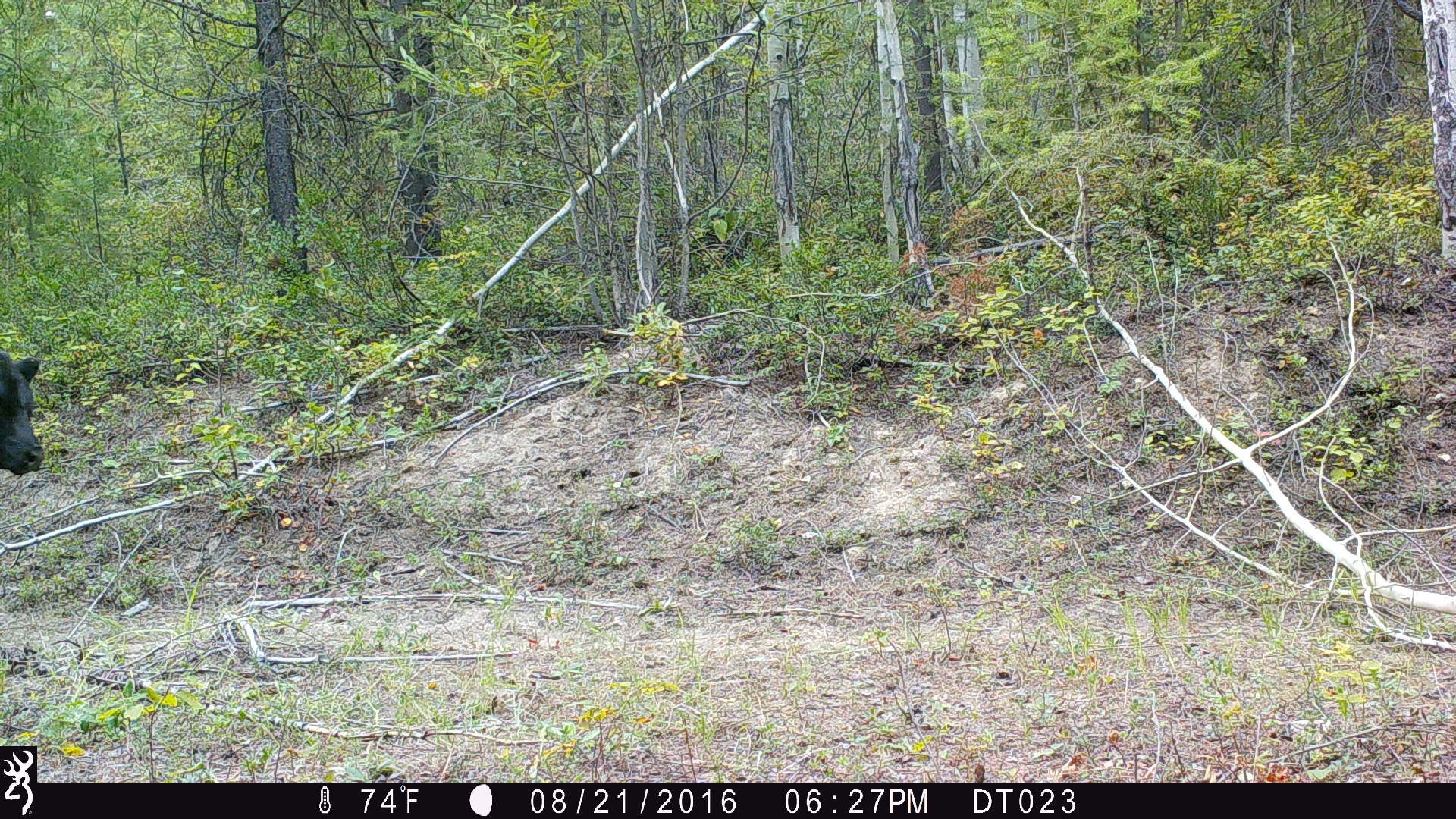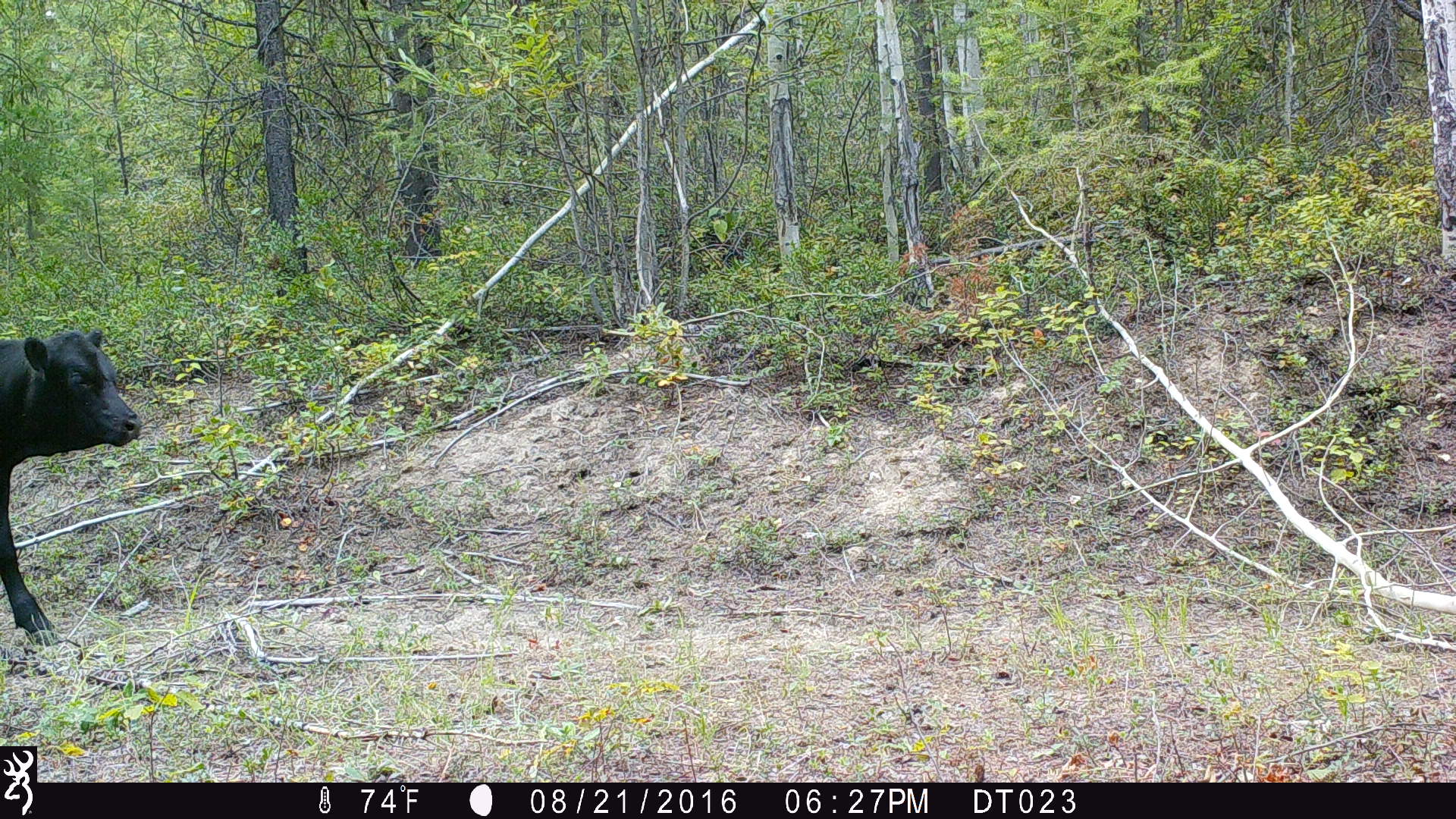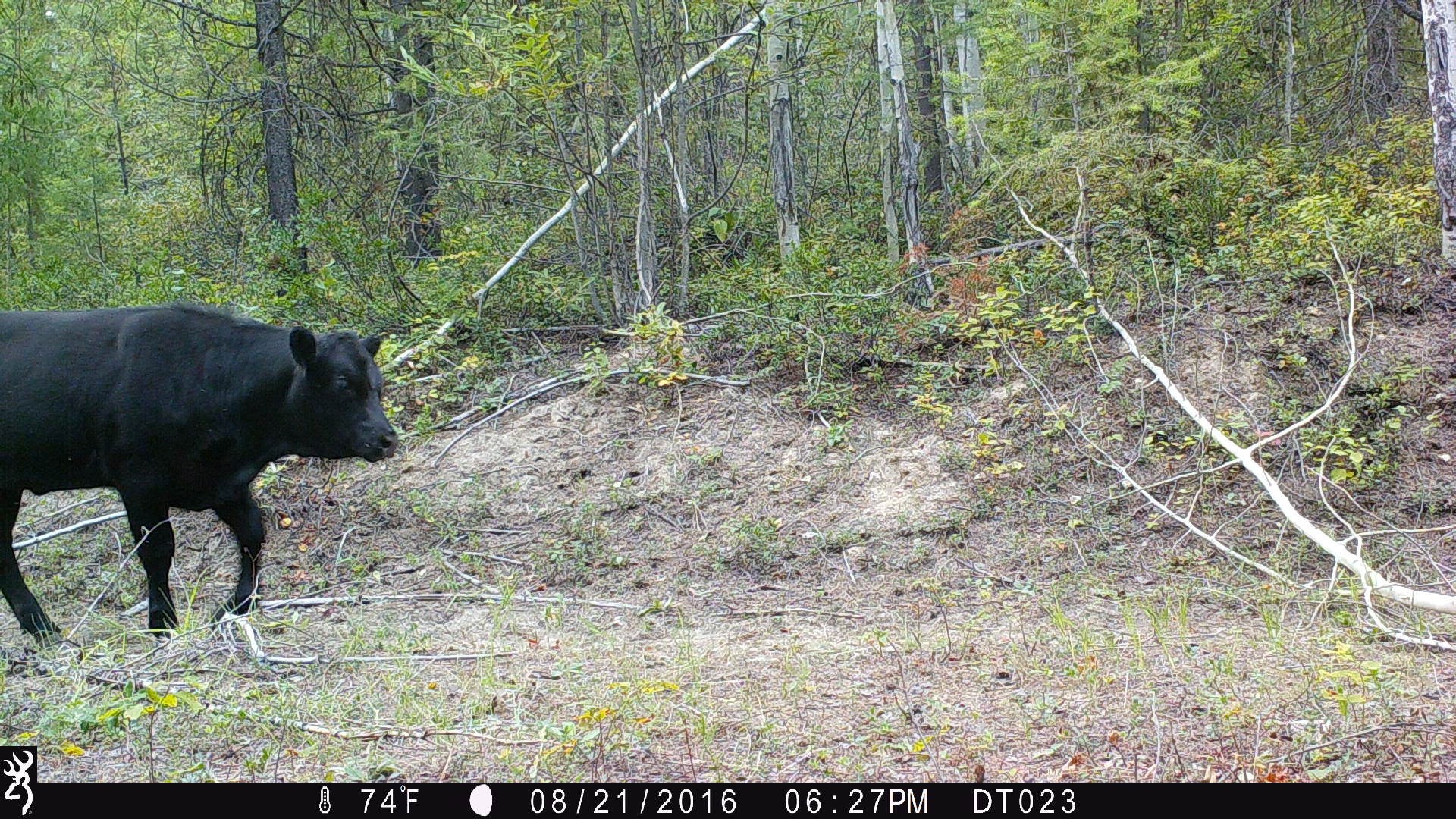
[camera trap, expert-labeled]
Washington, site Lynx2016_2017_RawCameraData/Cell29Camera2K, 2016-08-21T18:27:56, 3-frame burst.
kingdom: Animalia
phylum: Chordata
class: Mammalia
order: Artiodactyla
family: Bovidae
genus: Bos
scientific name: Bos taurus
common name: domestic cattle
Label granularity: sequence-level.